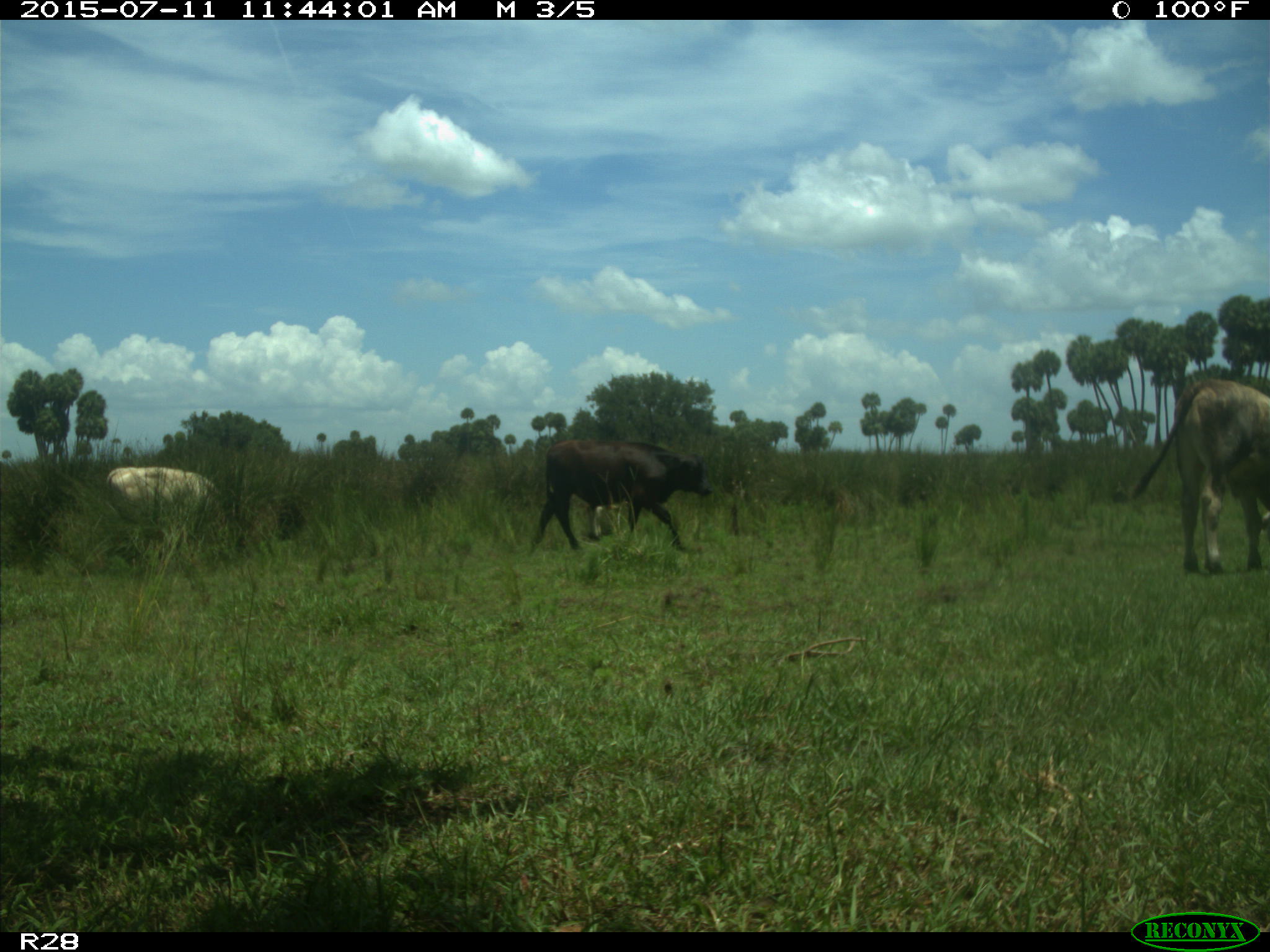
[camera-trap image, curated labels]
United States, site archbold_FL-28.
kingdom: Animalia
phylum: Chordata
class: Mammalia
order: Artiodactyla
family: Bovidae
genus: Bos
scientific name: Bos taurus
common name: domestic cow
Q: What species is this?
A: Bos taurus (domestic cow).